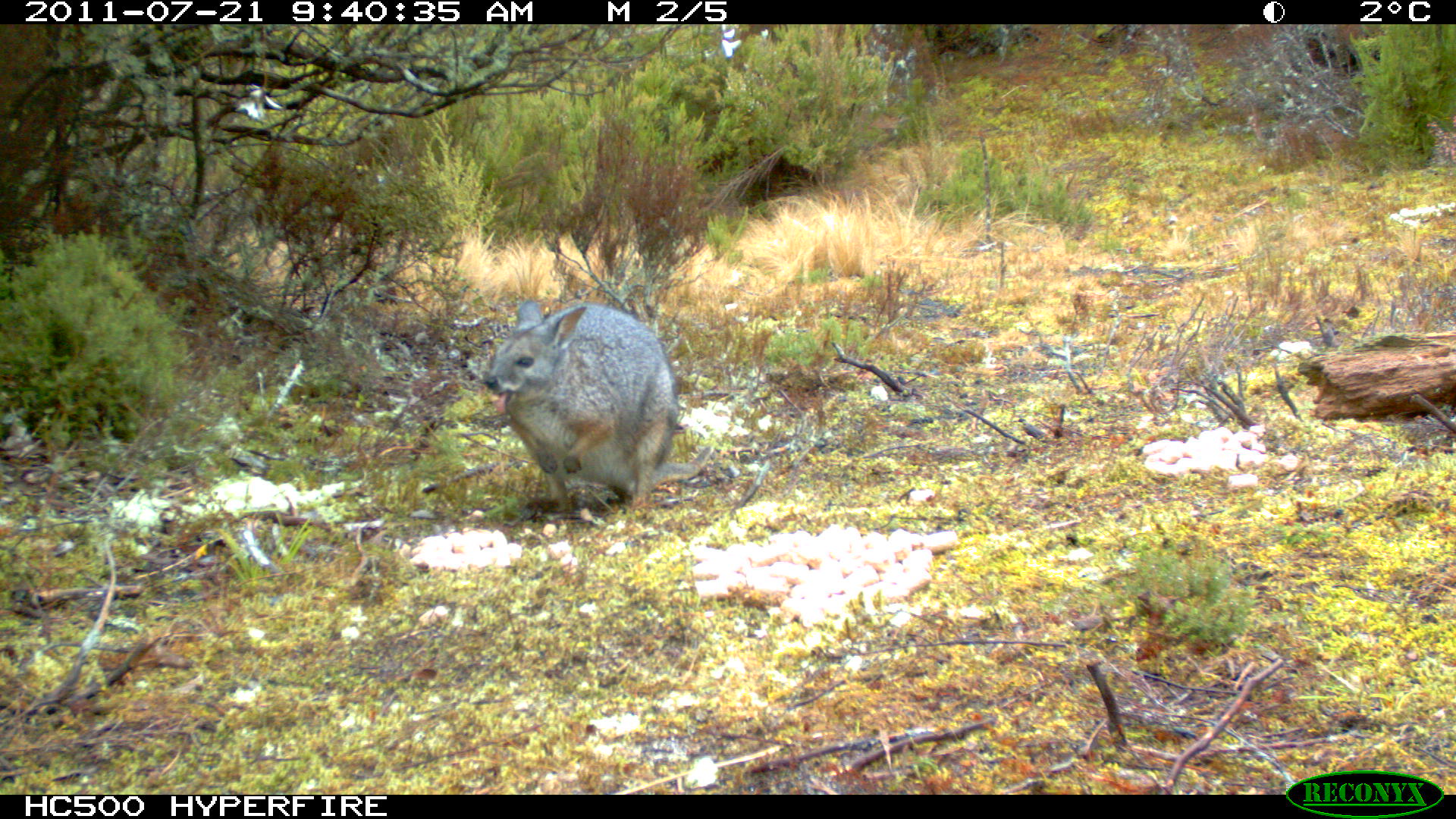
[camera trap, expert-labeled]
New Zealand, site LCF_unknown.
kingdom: Animalia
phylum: Chordata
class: Mammalia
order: Diprotodontia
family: Macropodidae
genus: Notamacropus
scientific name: Notamacropus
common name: wallaby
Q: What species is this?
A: Wallaby (Notamacropus).